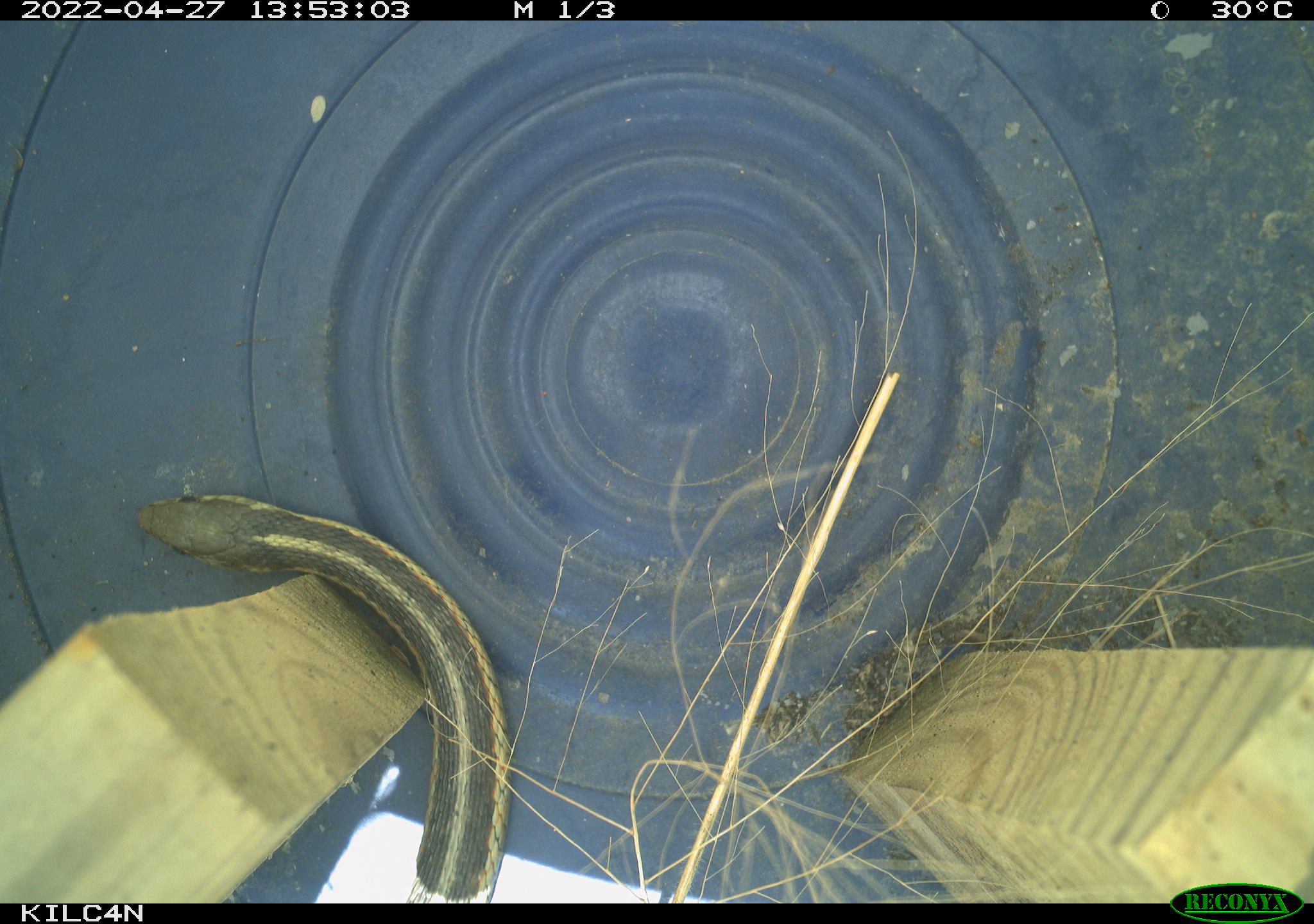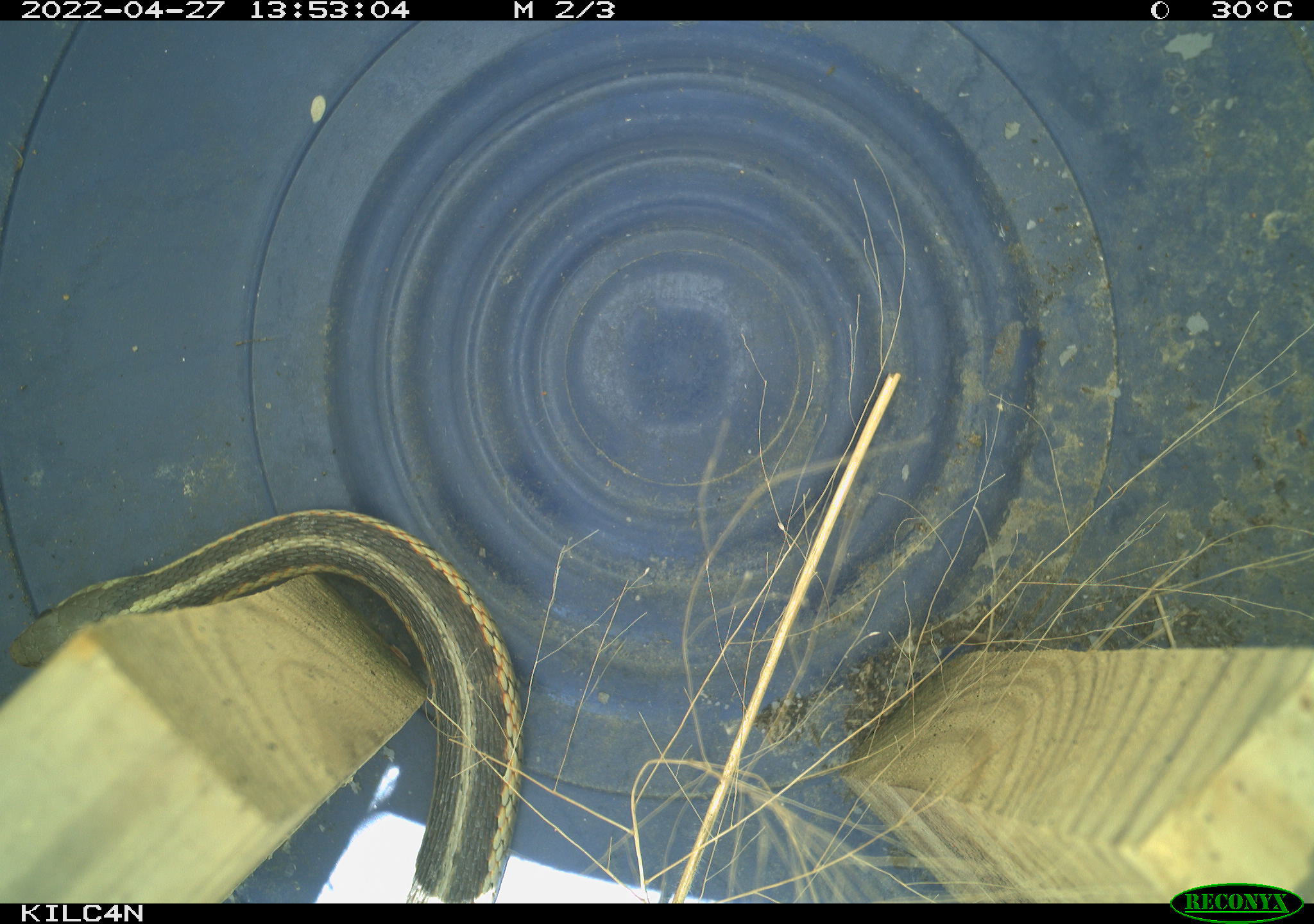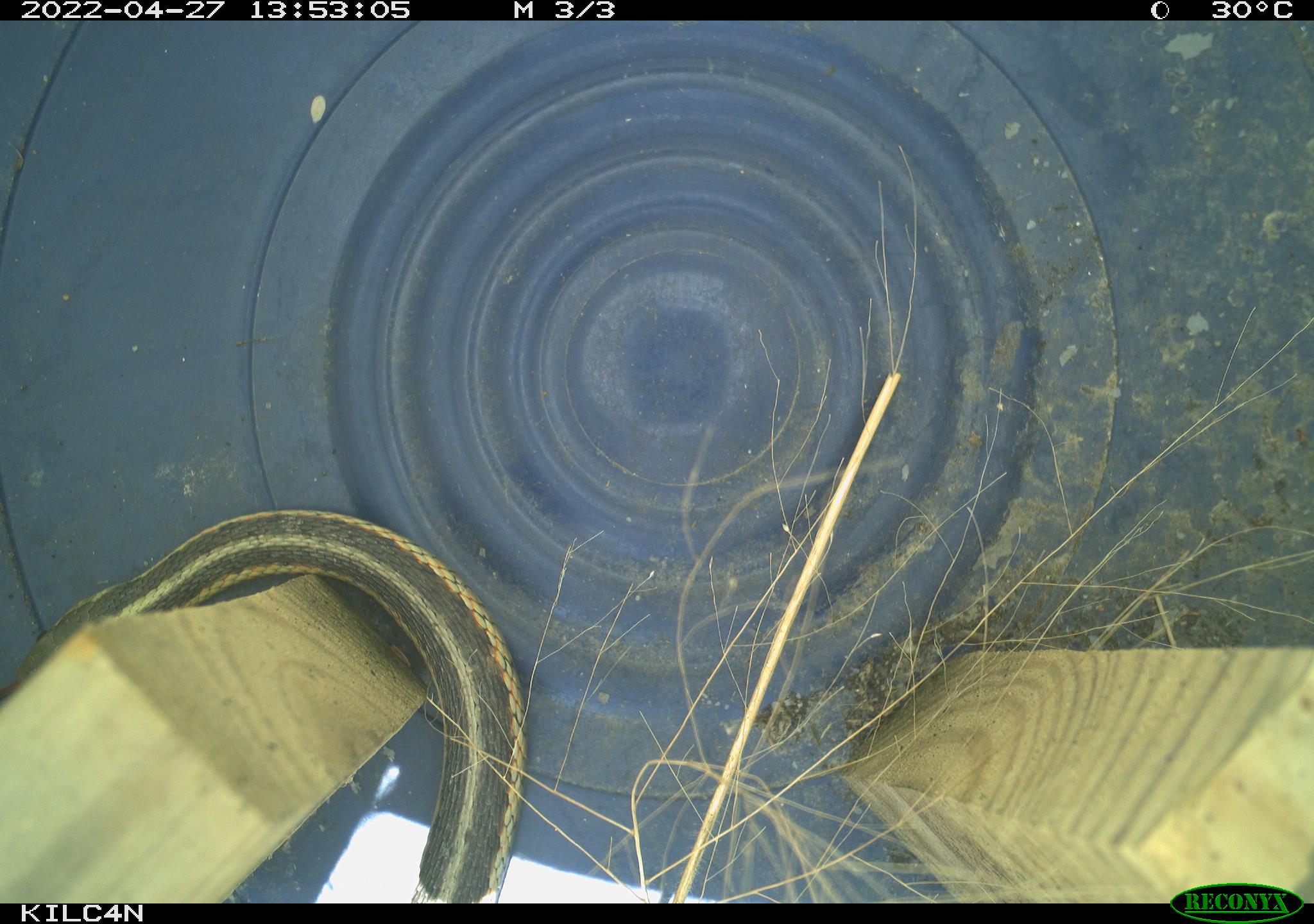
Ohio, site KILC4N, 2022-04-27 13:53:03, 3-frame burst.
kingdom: Animalia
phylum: Chordata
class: Reptilia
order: Squamata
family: Colubridae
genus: Thamnophis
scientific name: Thamnophis sirtalis sirtalis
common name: eastern gartersnake